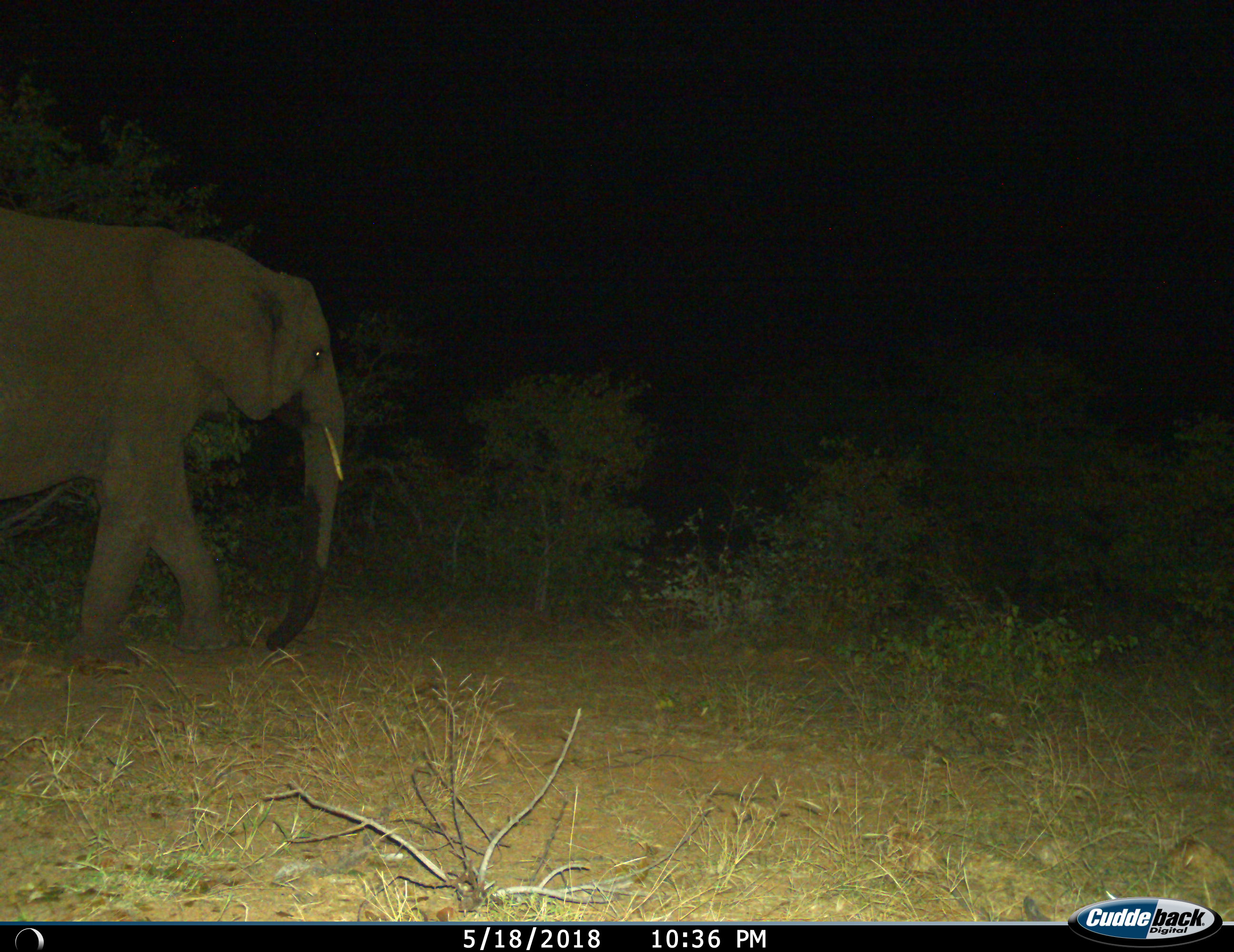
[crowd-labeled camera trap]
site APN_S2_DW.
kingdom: Animalia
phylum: Chordata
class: Mammalia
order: Proboscidea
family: Elephantidae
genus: Loxodonta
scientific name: Loxodonta africana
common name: african bush elephant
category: elephant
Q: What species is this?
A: Elephant (african bush elephant) (Loxodonta africana).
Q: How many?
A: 1.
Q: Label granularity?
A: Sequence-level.